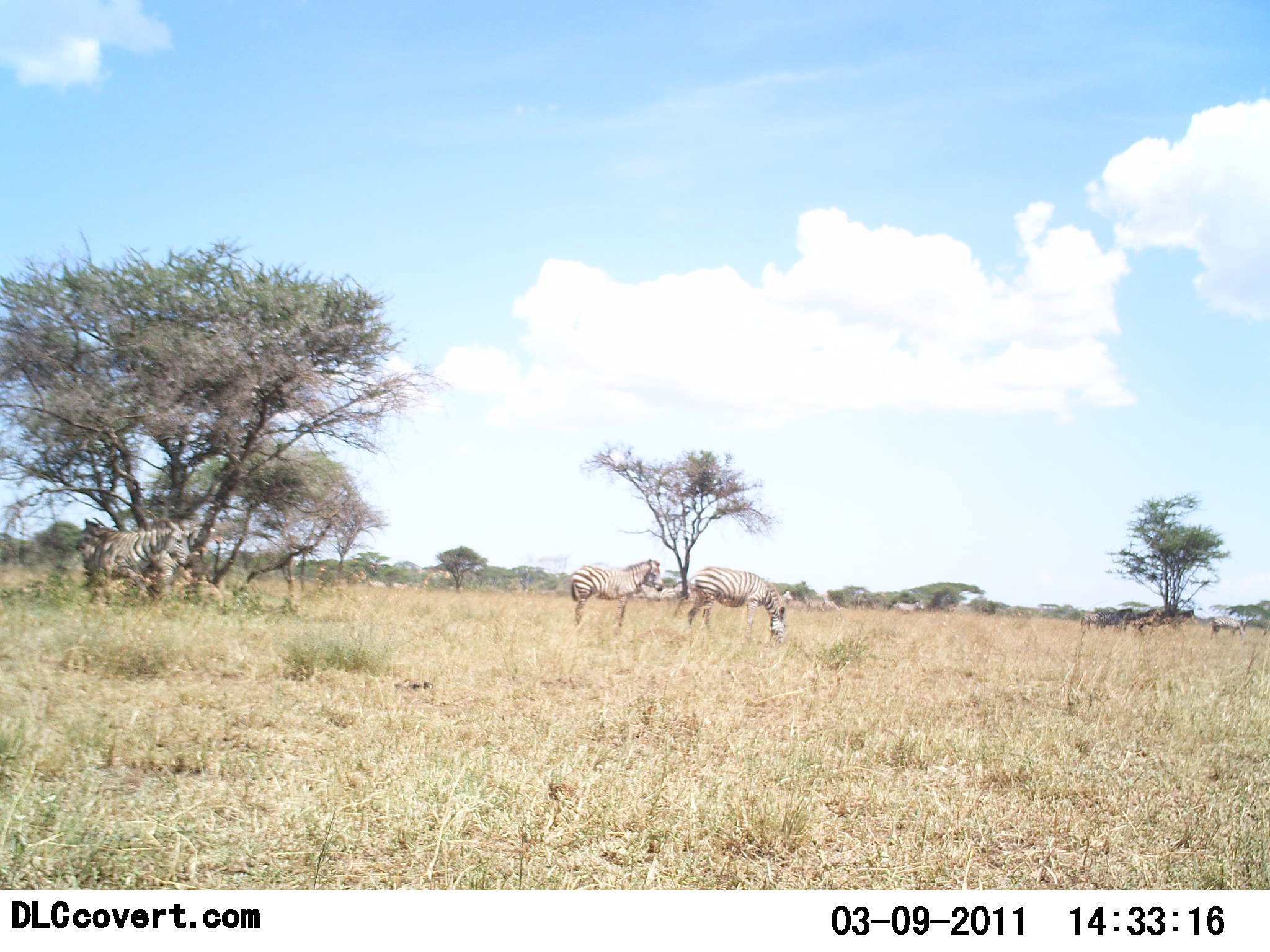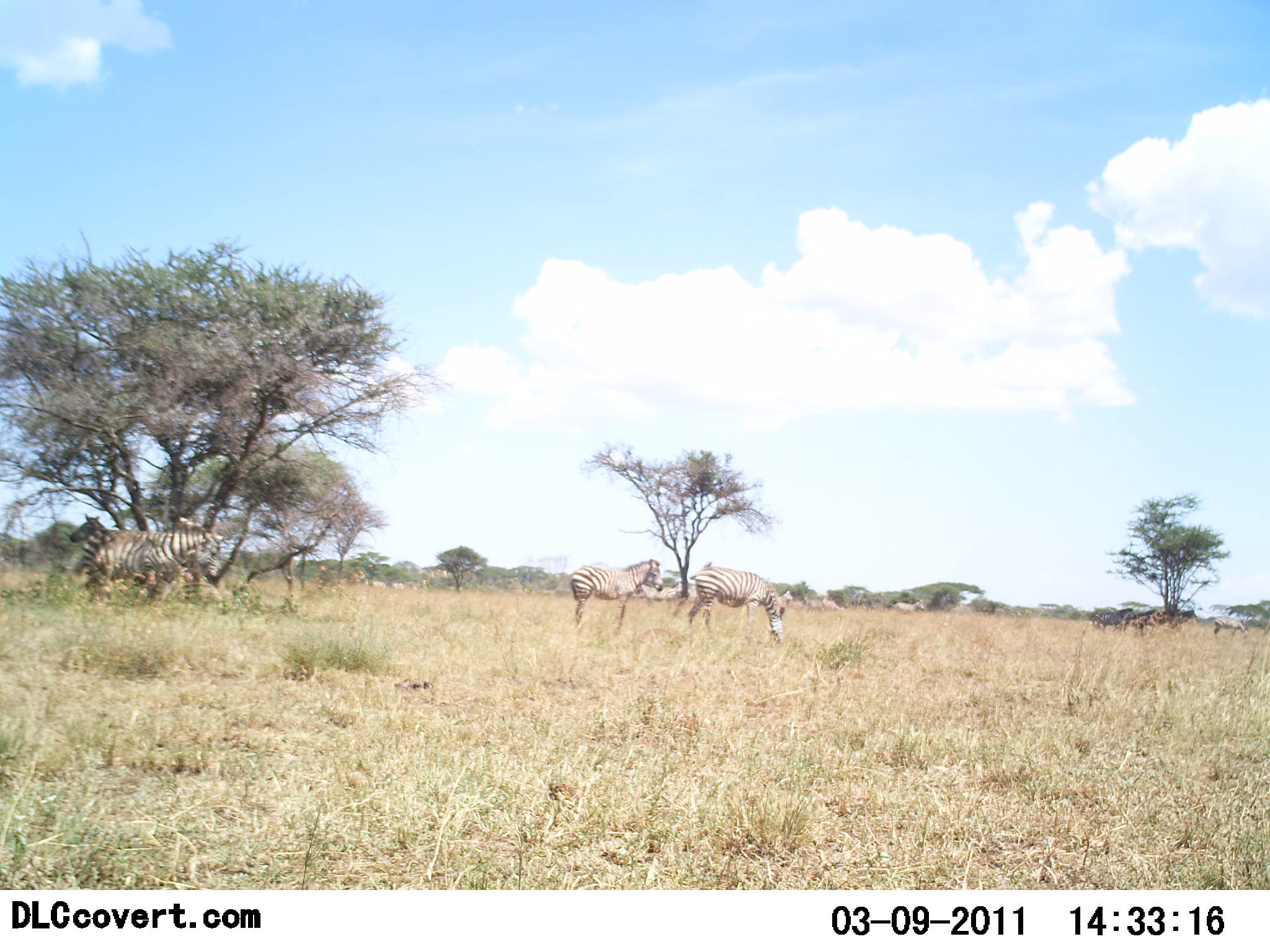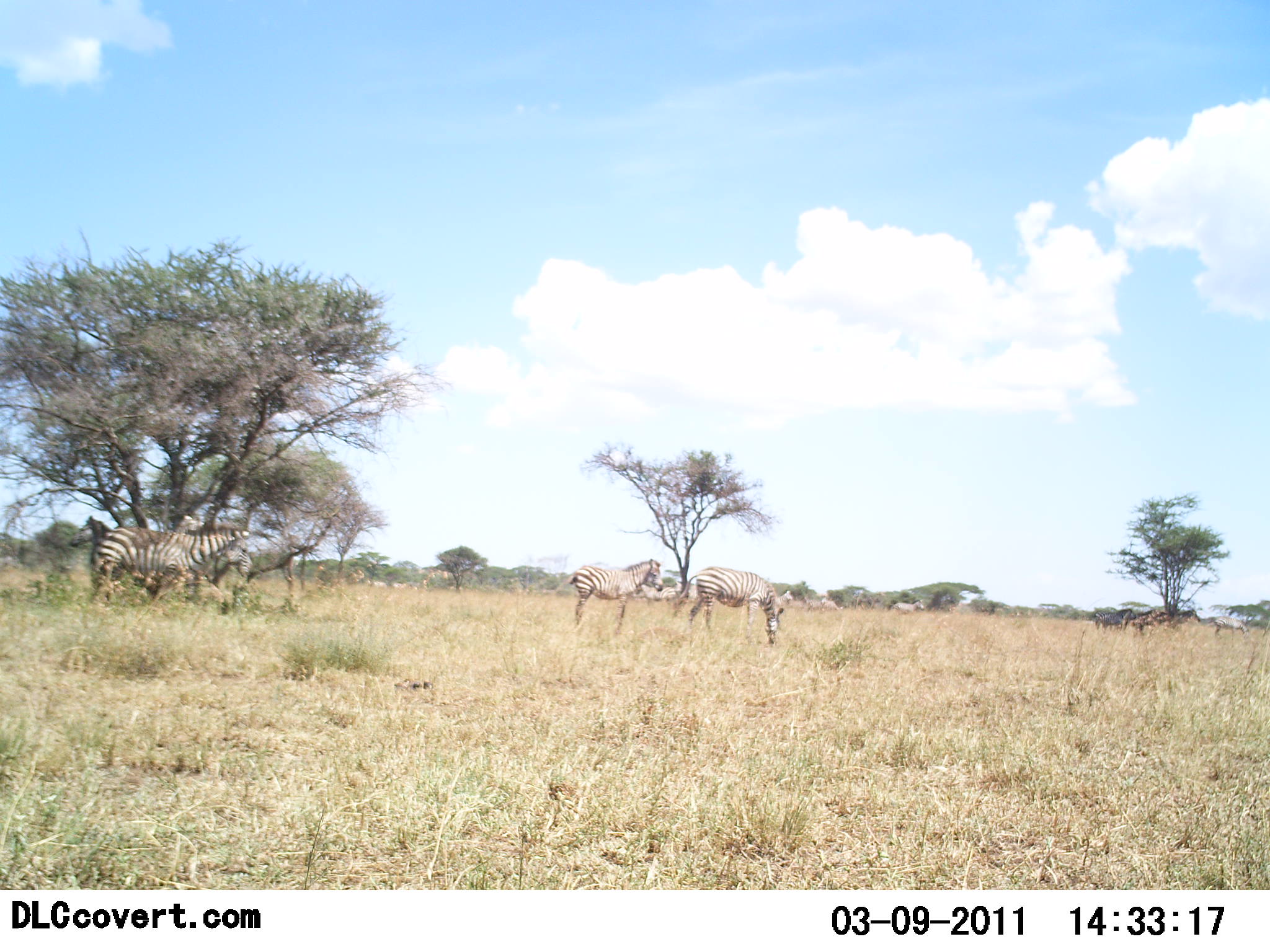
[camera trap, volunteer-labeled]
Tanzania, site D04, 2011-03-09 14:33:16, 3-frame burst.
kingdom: Animalia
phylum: Chordata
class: Mammalia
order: Perissodactyla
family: Equidae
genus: Equus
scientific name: Equus quagga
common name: plains zebra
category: zebra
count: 4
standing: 77%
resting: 10%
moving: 35%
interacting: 7%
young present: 3%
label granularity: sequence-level